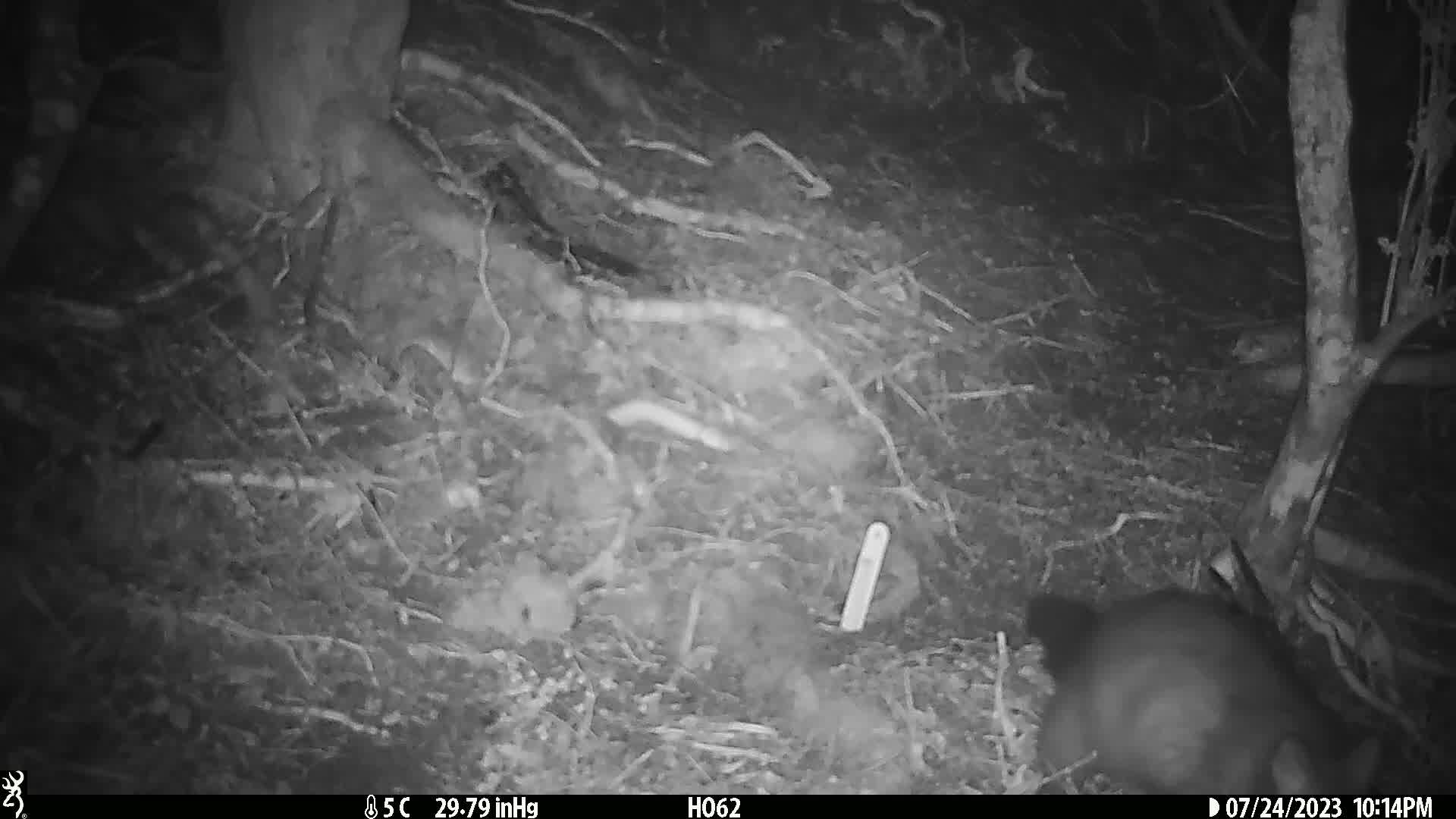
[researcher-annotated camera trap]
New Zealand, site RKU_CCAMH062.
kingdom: Animalia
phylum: Chordata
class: Mammalia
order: Diprotodontia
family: Phalangeridae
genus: Trichosurus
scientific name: Trichosurus vulpecula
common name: common brushtail possum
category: possum